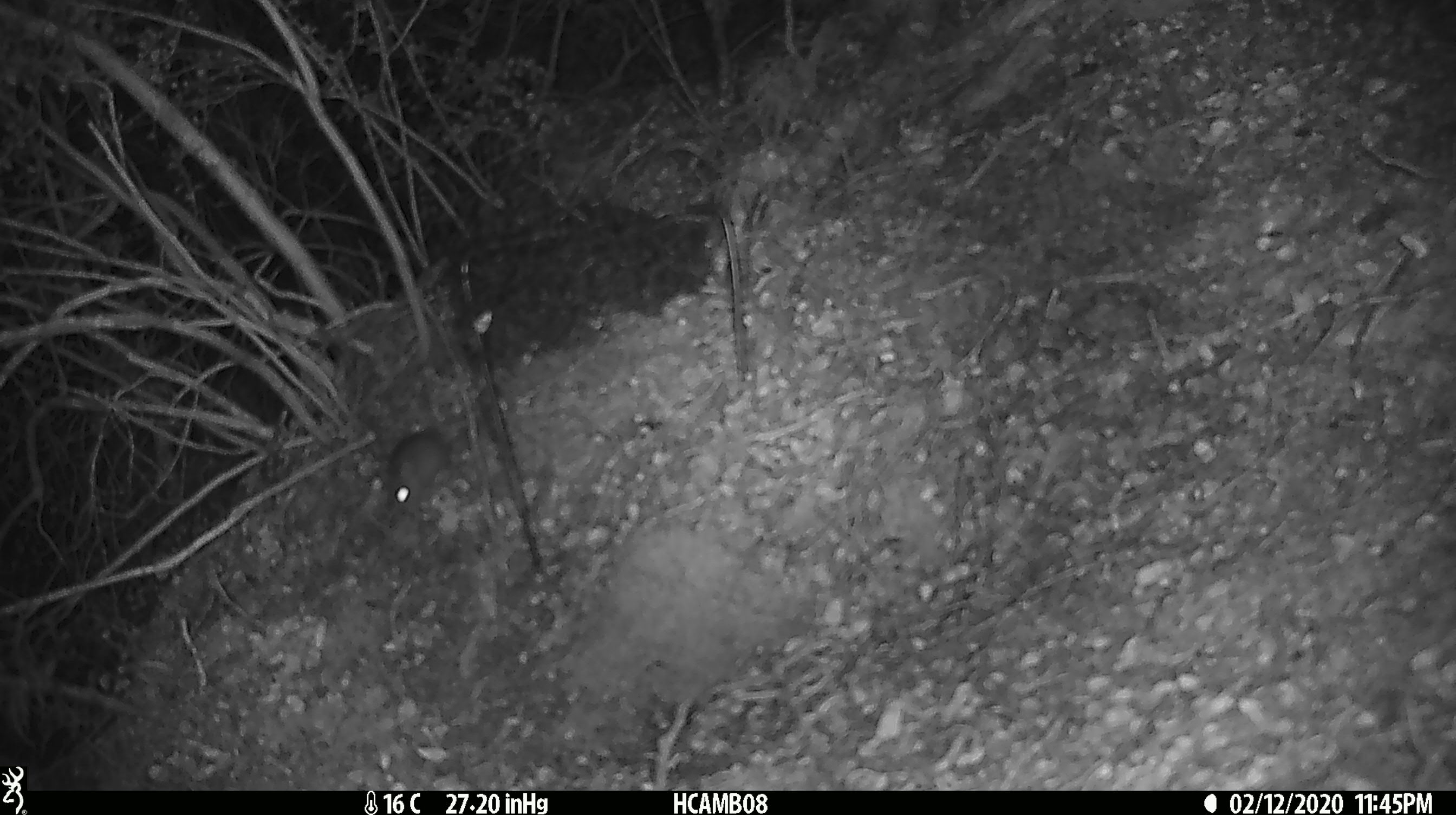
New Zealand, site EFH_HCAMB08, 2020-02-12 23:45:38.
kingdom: Animalia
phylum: Chordata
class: Mammalia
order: Rodentia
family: Muridae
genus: Mus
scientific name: Mus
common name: mouse